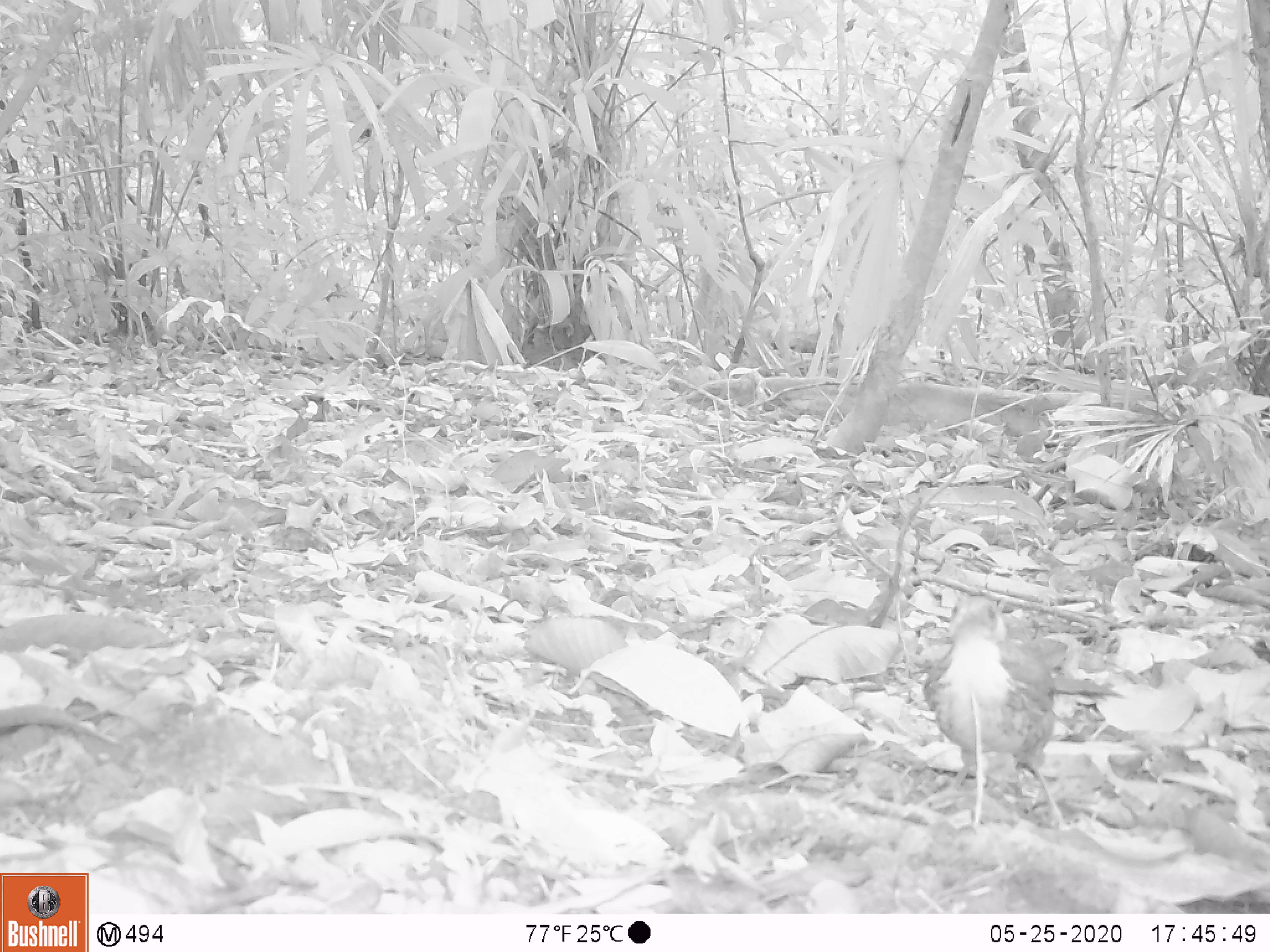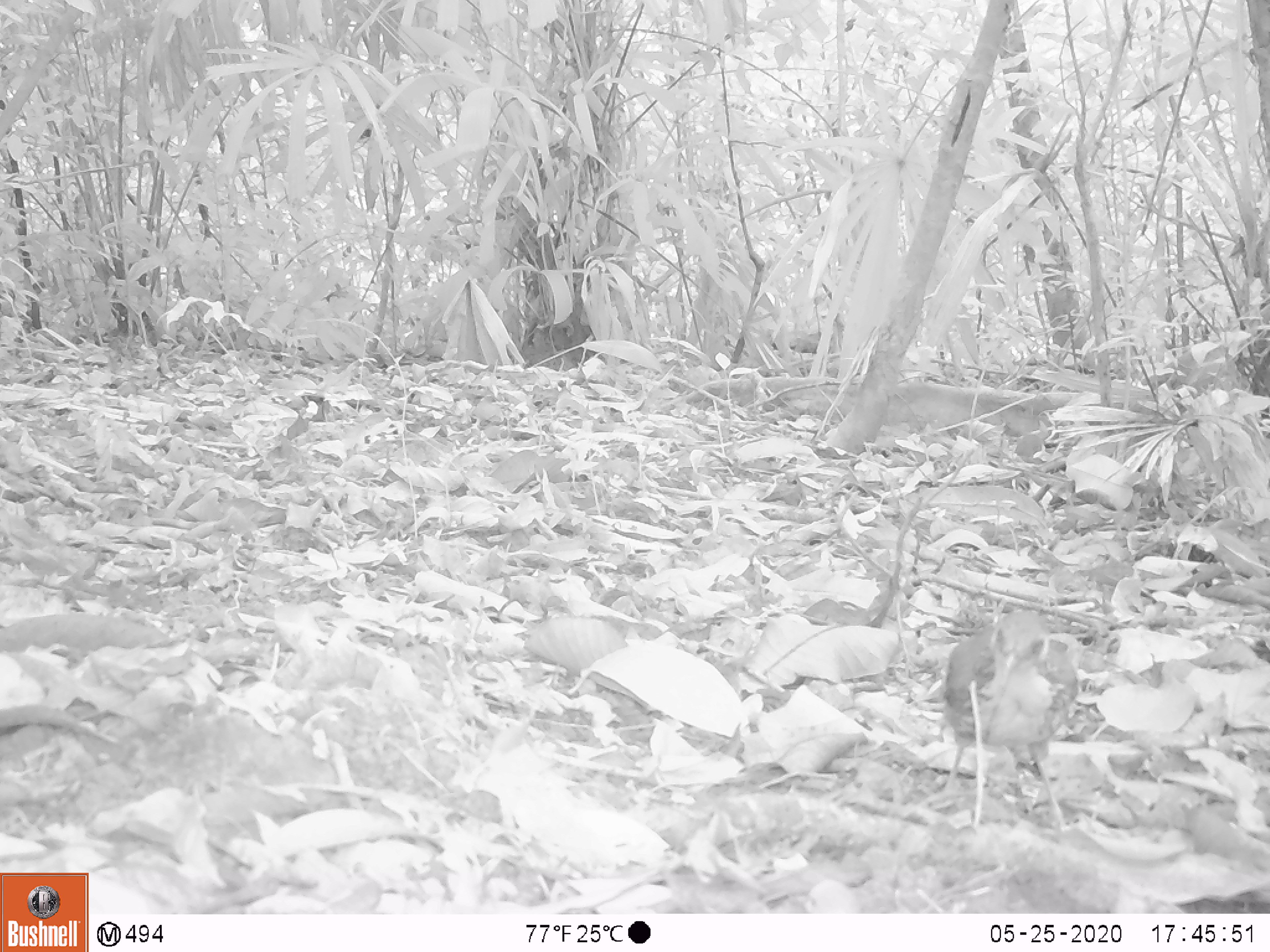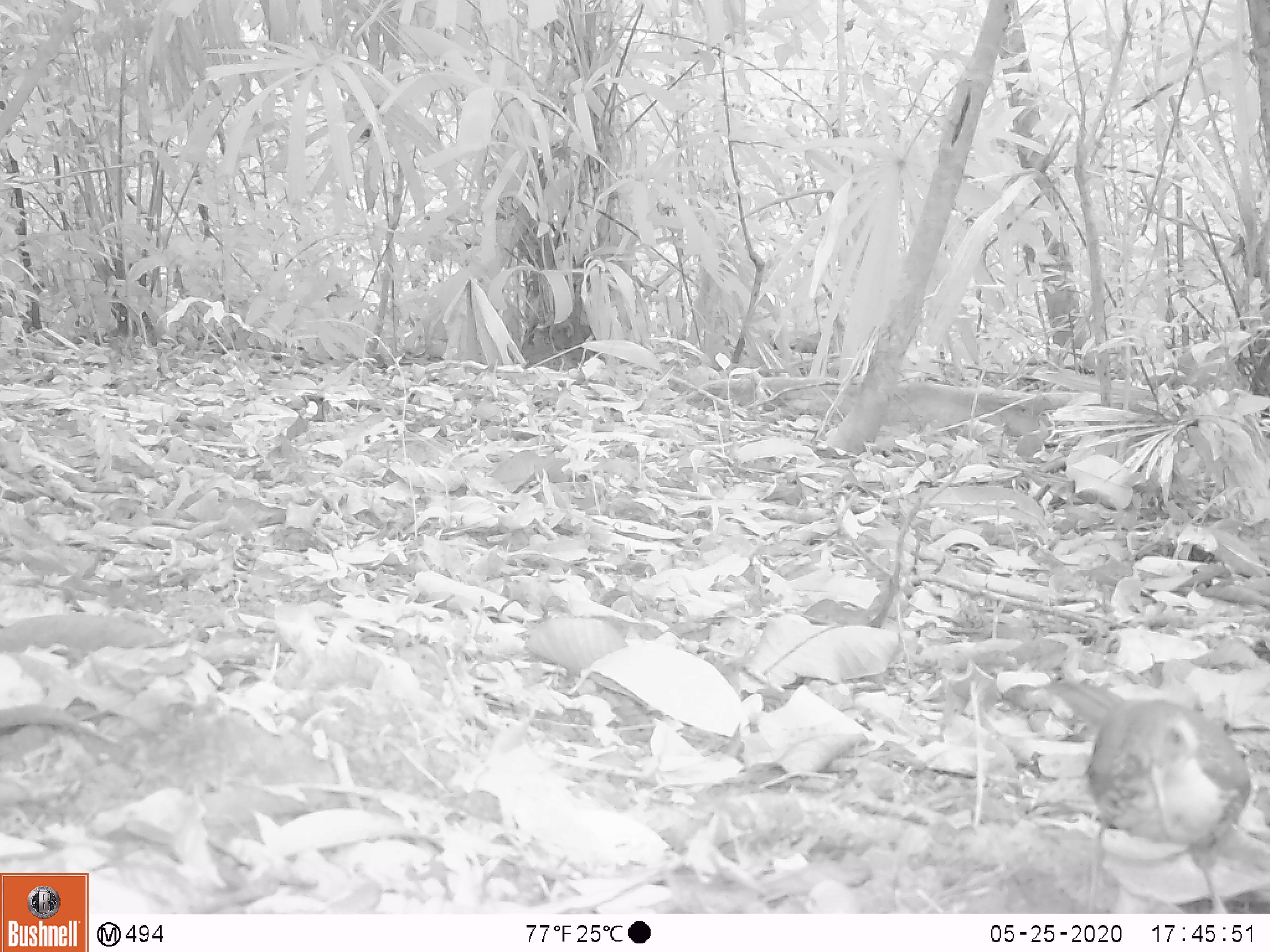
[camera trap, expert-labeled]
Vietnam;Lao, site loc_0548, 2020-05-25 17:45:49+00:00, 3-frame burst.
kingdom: Animalia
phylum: Chordata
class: Aves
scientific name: Aves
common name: bird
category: unidentified bird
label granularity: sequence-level